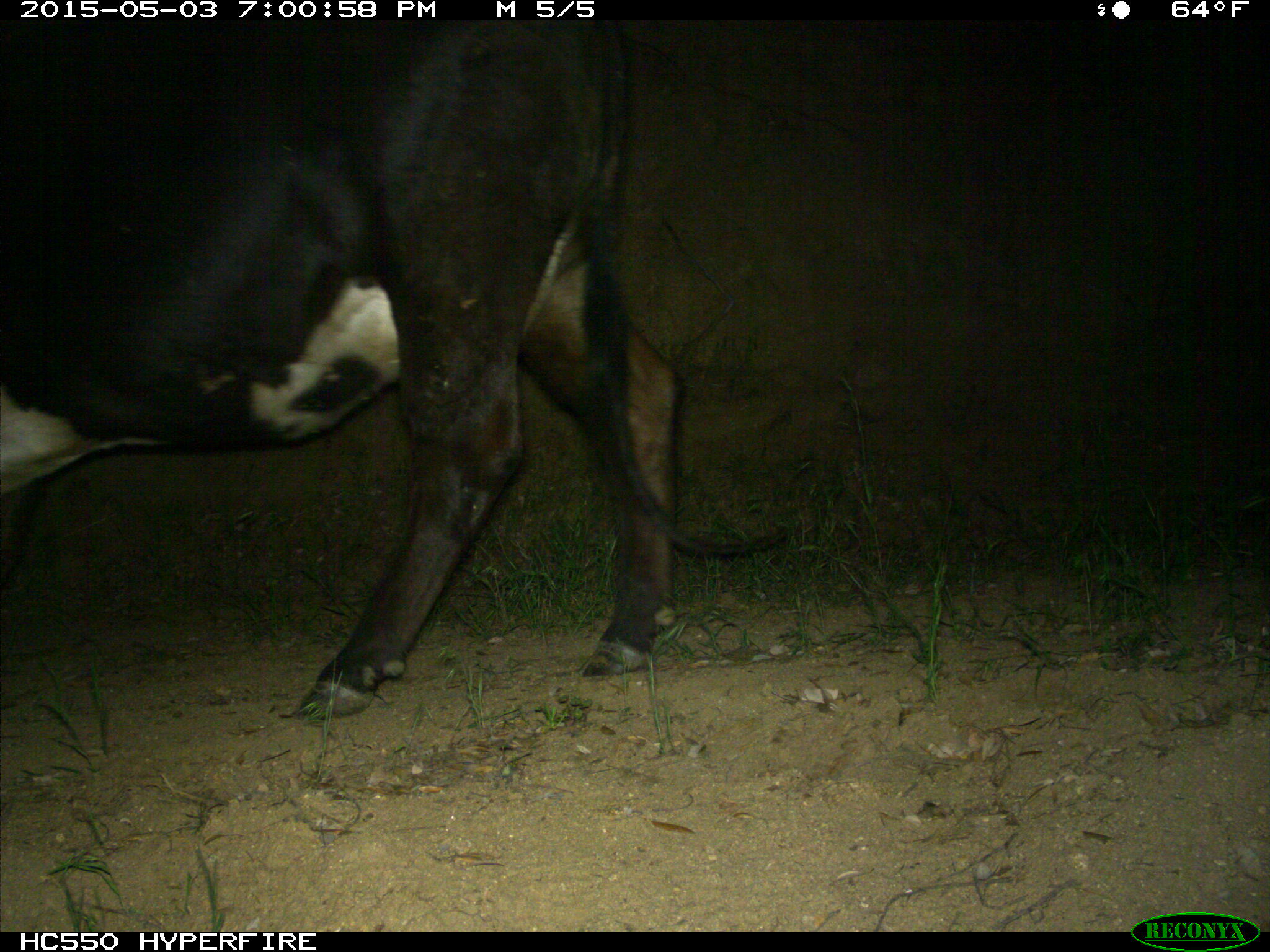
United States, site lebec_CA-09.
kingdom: Animalia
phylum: Chordata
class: Mammalia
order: Artiodactyla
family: Bovidae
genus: Bos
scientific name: Bos taurus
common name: domestic cow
Bos taurus (domestic cow).